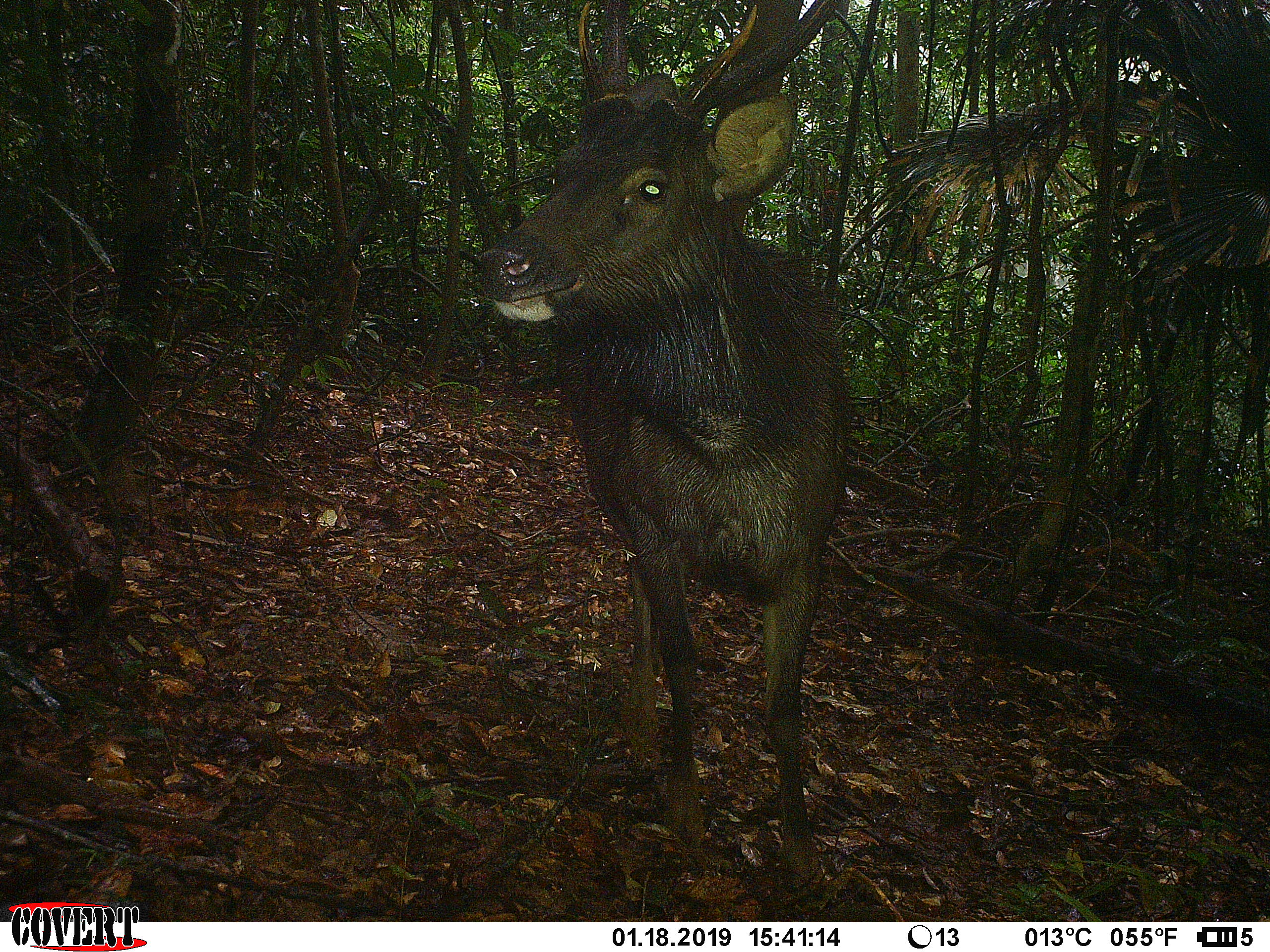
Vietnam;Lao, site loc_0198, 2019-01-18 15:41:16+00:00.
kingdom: Animalia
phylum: Chordata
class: Mammalia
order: Artiodactyla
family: Cervidae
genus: Rusa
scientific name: Rusa unicolor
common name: sambar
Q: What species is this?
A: Sambar (Rusa unicolor).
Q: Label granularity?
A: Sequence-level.